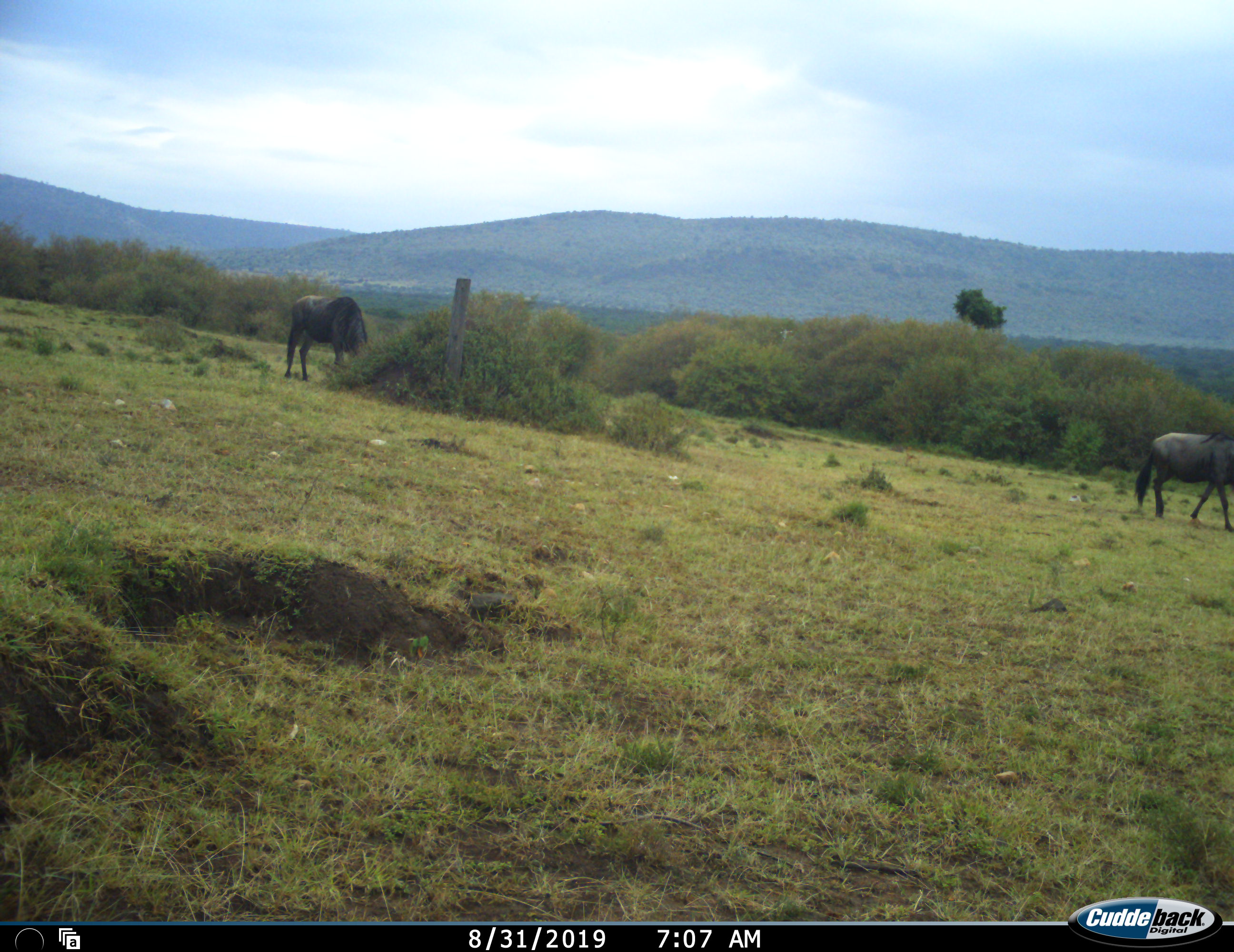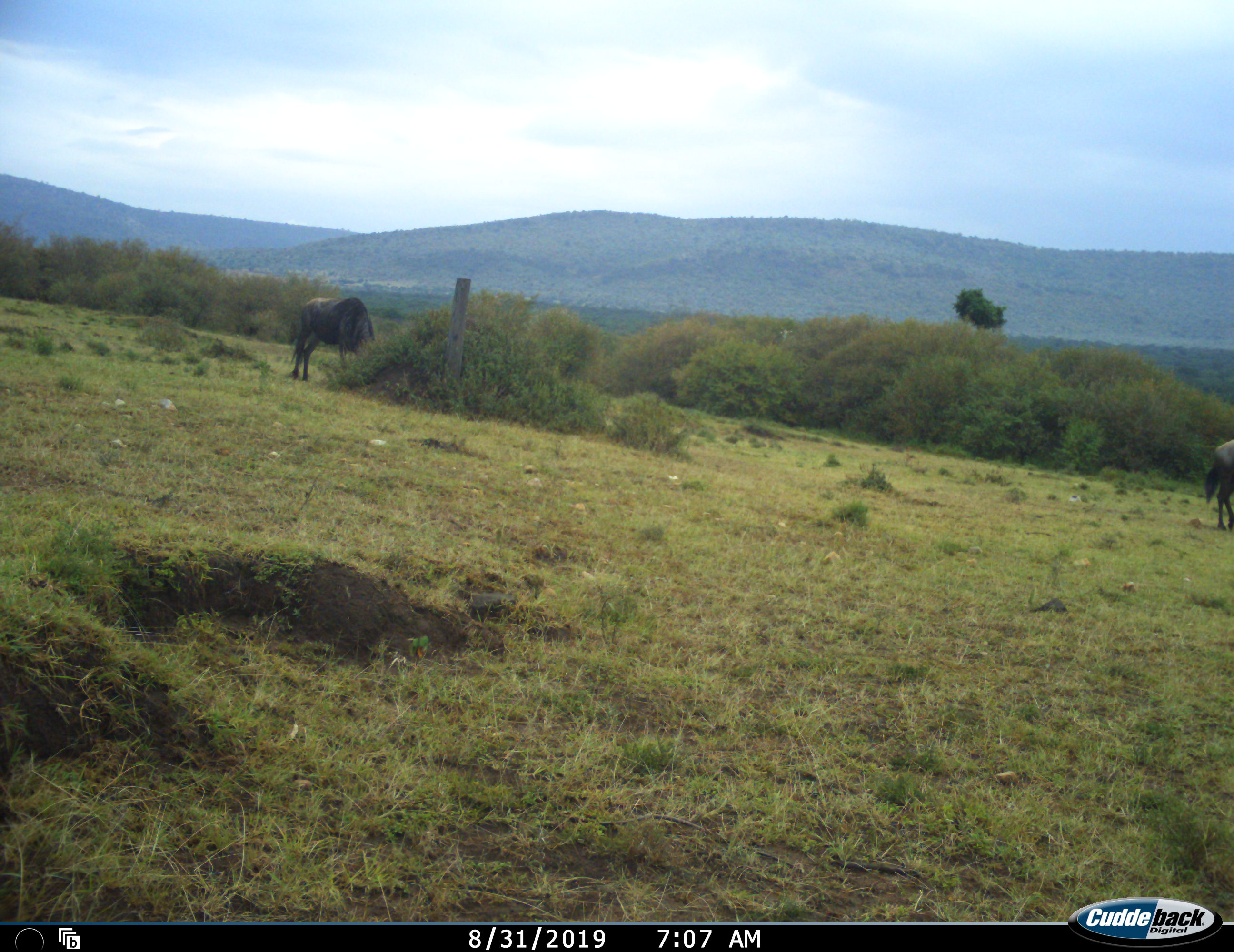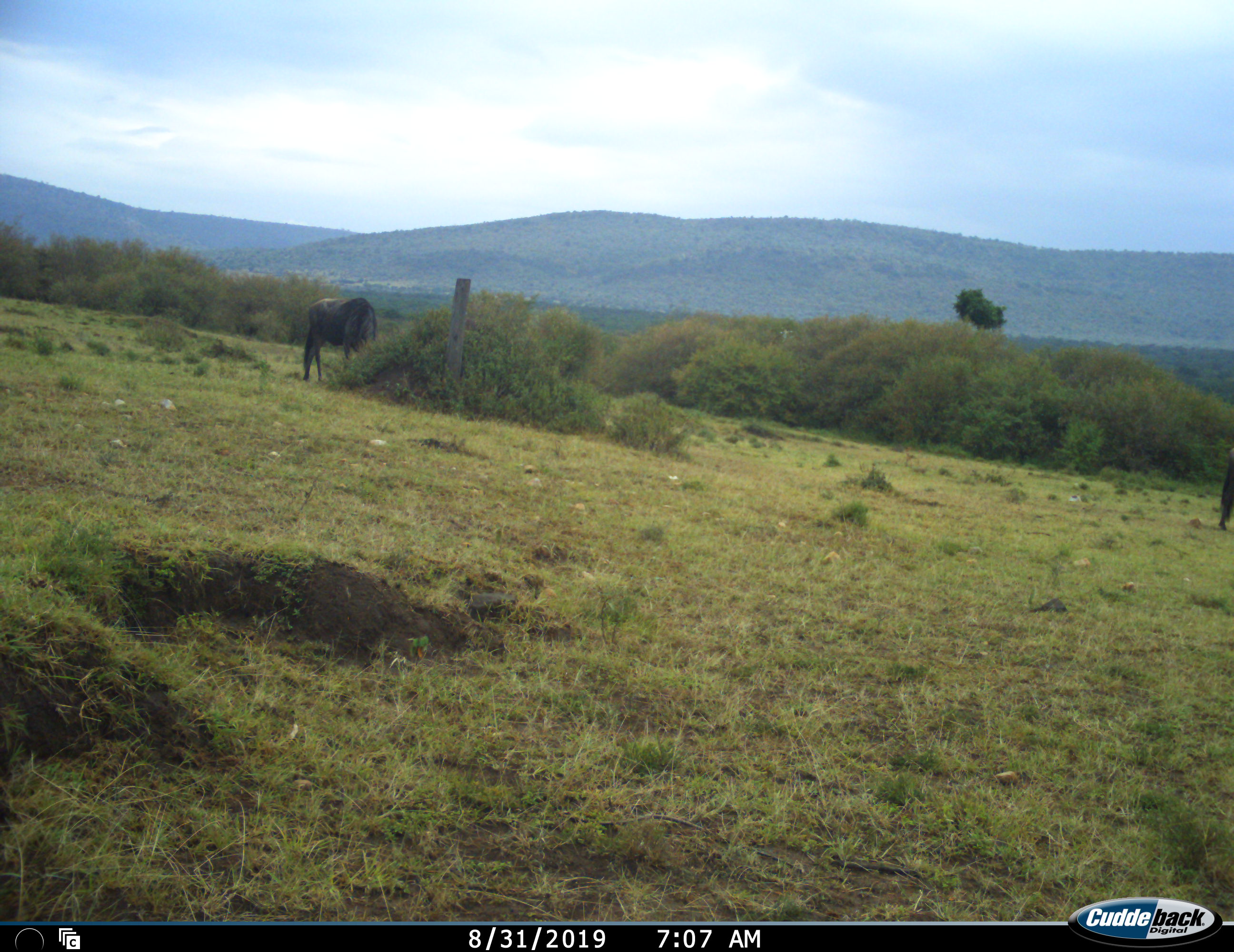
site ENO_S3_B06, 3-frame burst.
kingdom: Animalia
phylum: Chordata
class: Mammalia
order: Artiodactyla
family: Bovidae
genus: Connochaetes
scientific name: Connochaetes taurinus taurinus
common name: blue wildebeest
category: wildebeestblue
Wildebeestblue (blue wildebeest) (Connochaetes taurinus taurinus), count 2. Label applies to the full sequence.